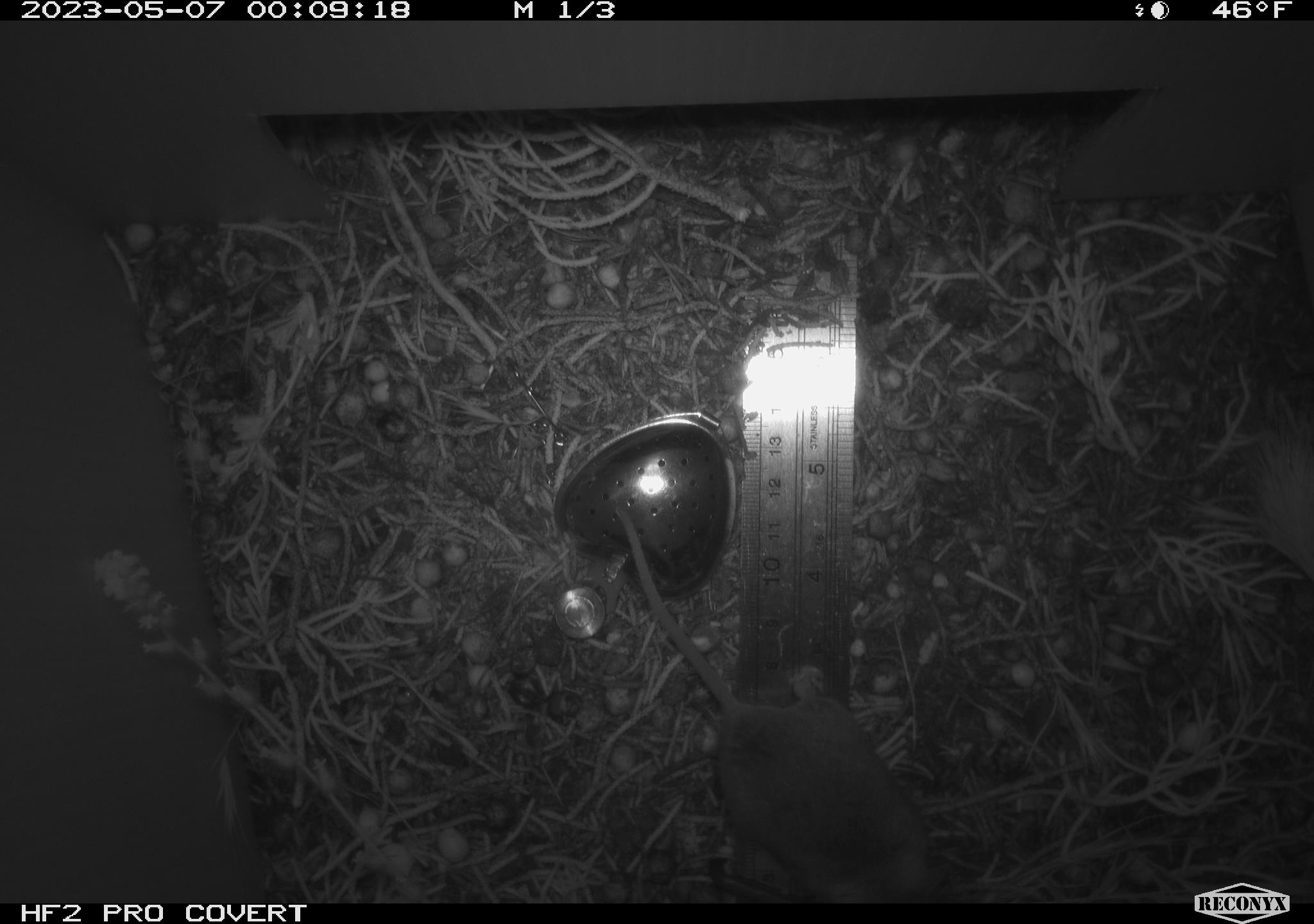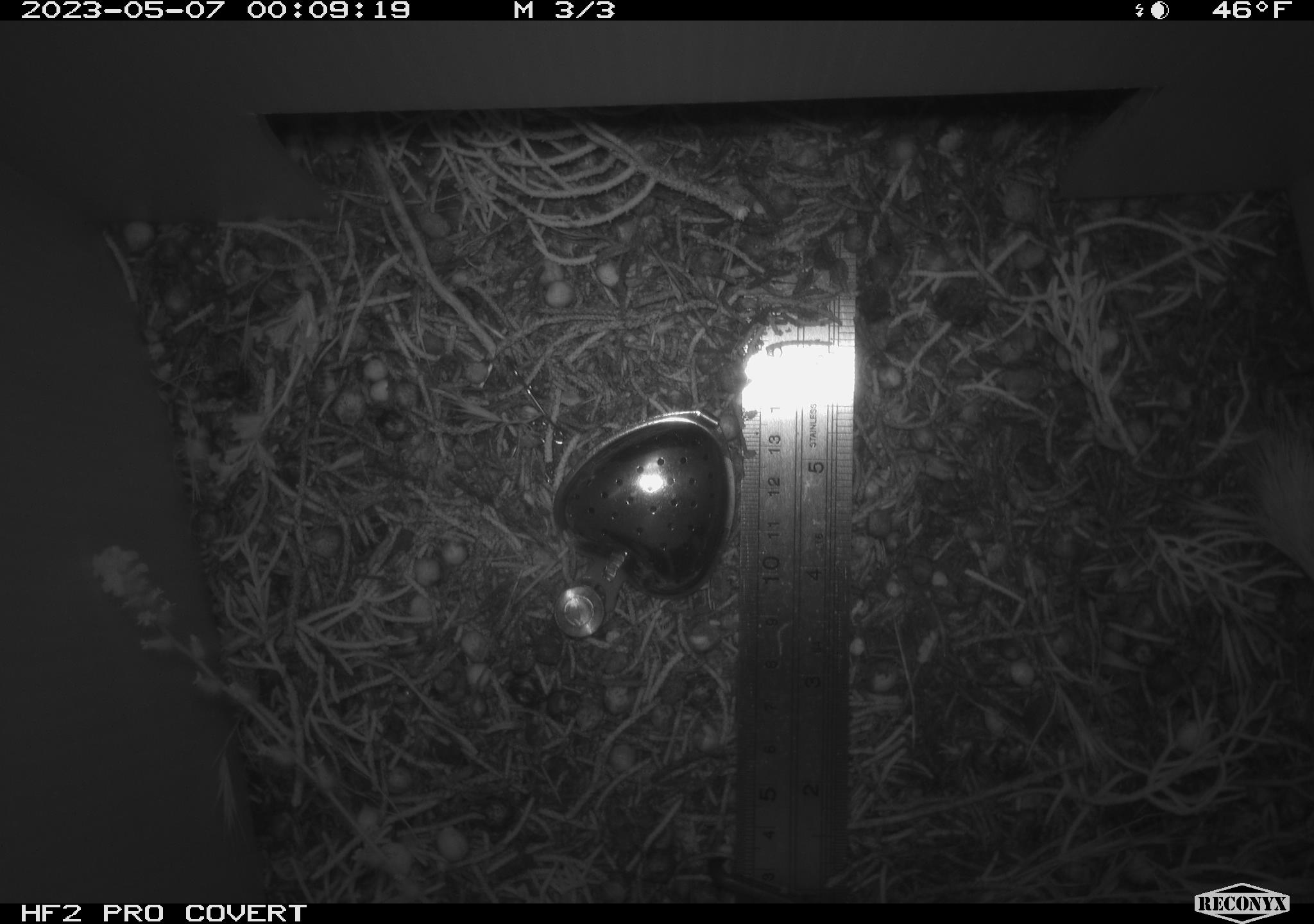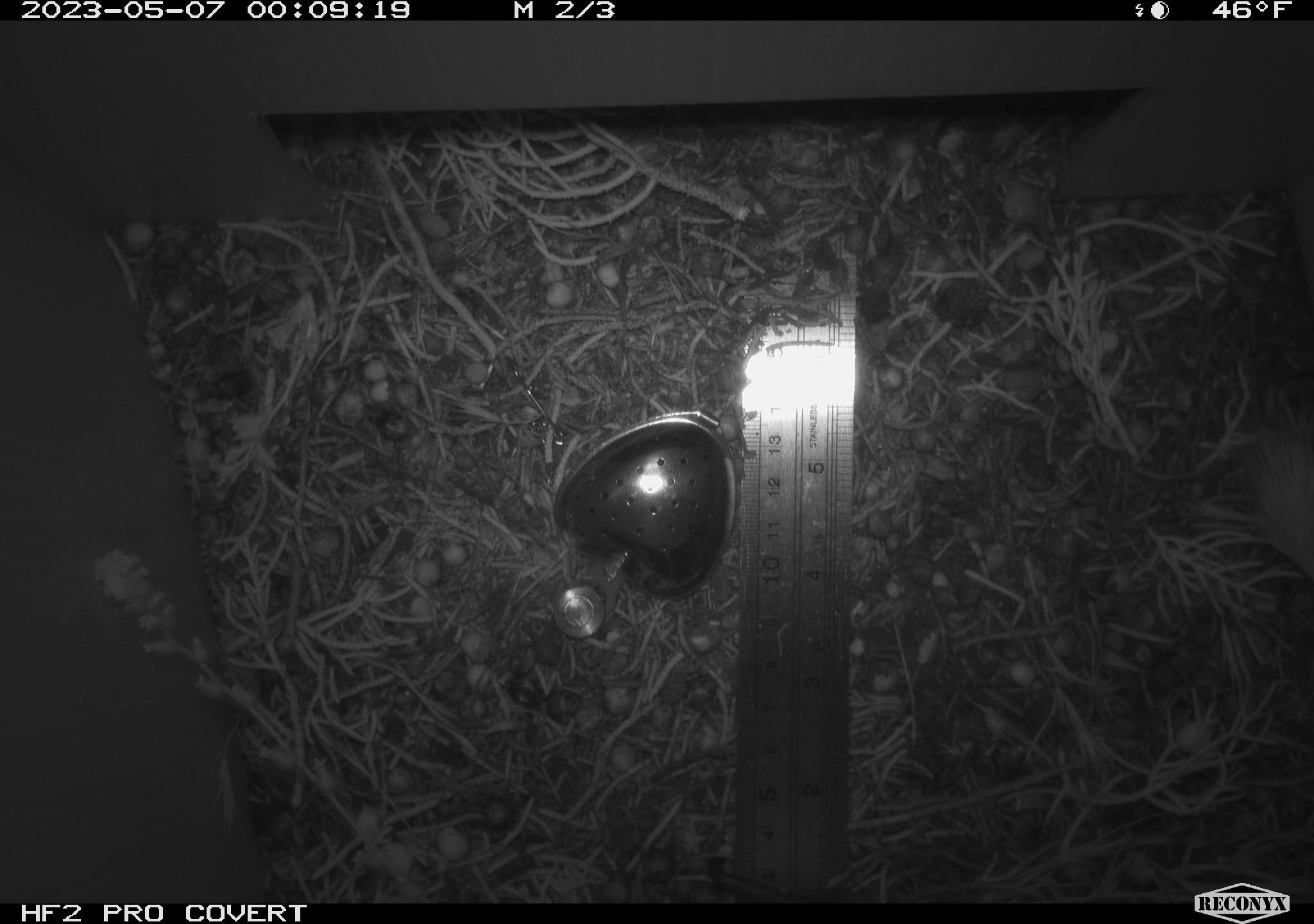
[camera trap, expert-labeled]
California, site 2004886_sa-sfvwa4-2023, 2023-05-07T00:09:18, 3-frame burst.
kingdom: Animalia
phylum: Chordata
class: Mammalia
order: Rodentia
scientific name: Rodentia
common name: mouse species